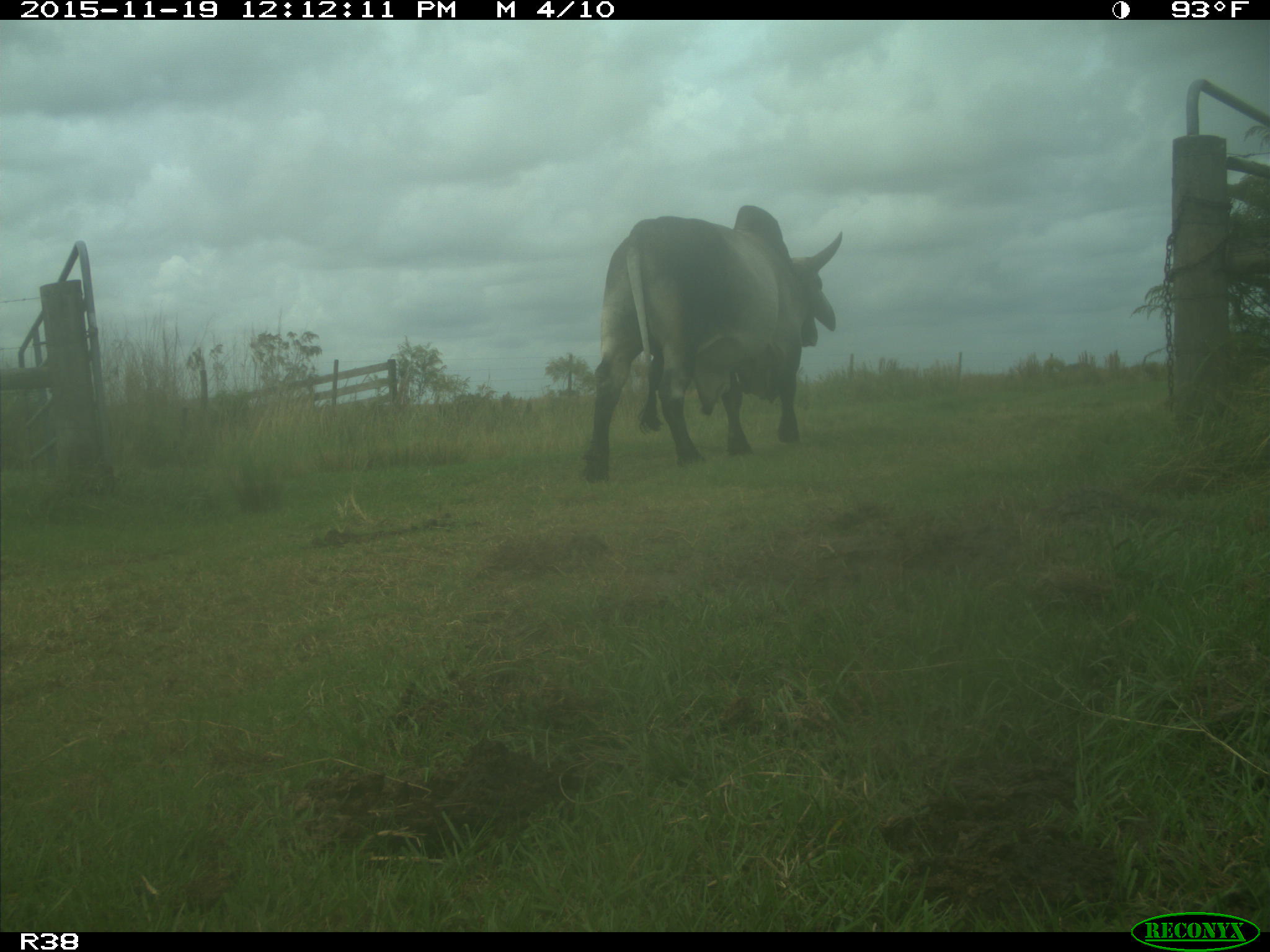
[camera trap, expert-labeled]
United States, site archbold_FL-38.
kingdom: Animalia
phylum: Chordata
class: Mammalia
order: Artiodactyla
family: Bovidae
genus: Bos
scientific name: Bos taurus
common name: domestic cow